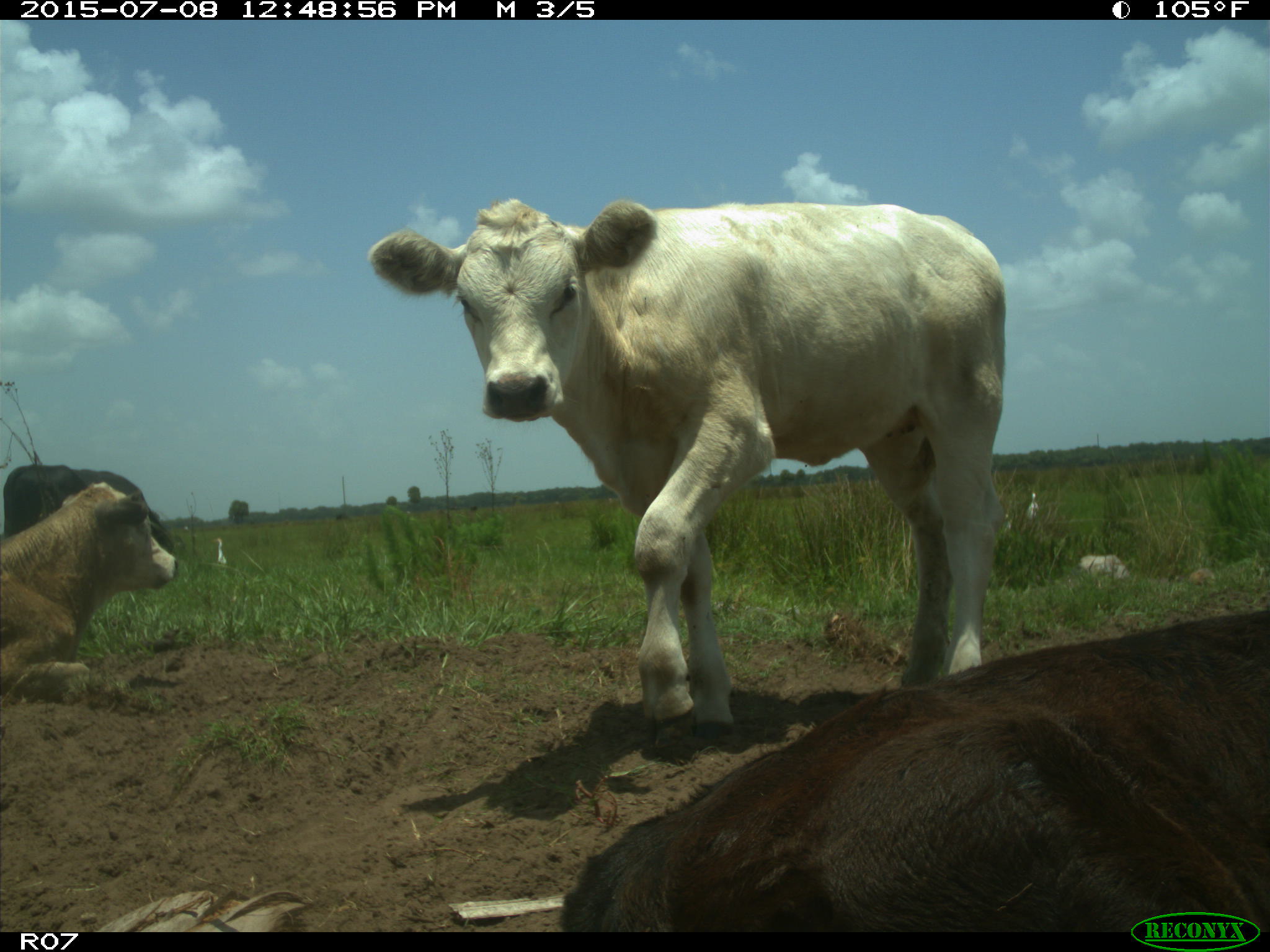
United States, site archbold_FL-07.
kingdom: Animalia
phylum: Chordata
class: Mammalia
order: Artiodactyla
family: Bovidae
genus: Bos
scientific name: Bos taurus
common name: domestic cow